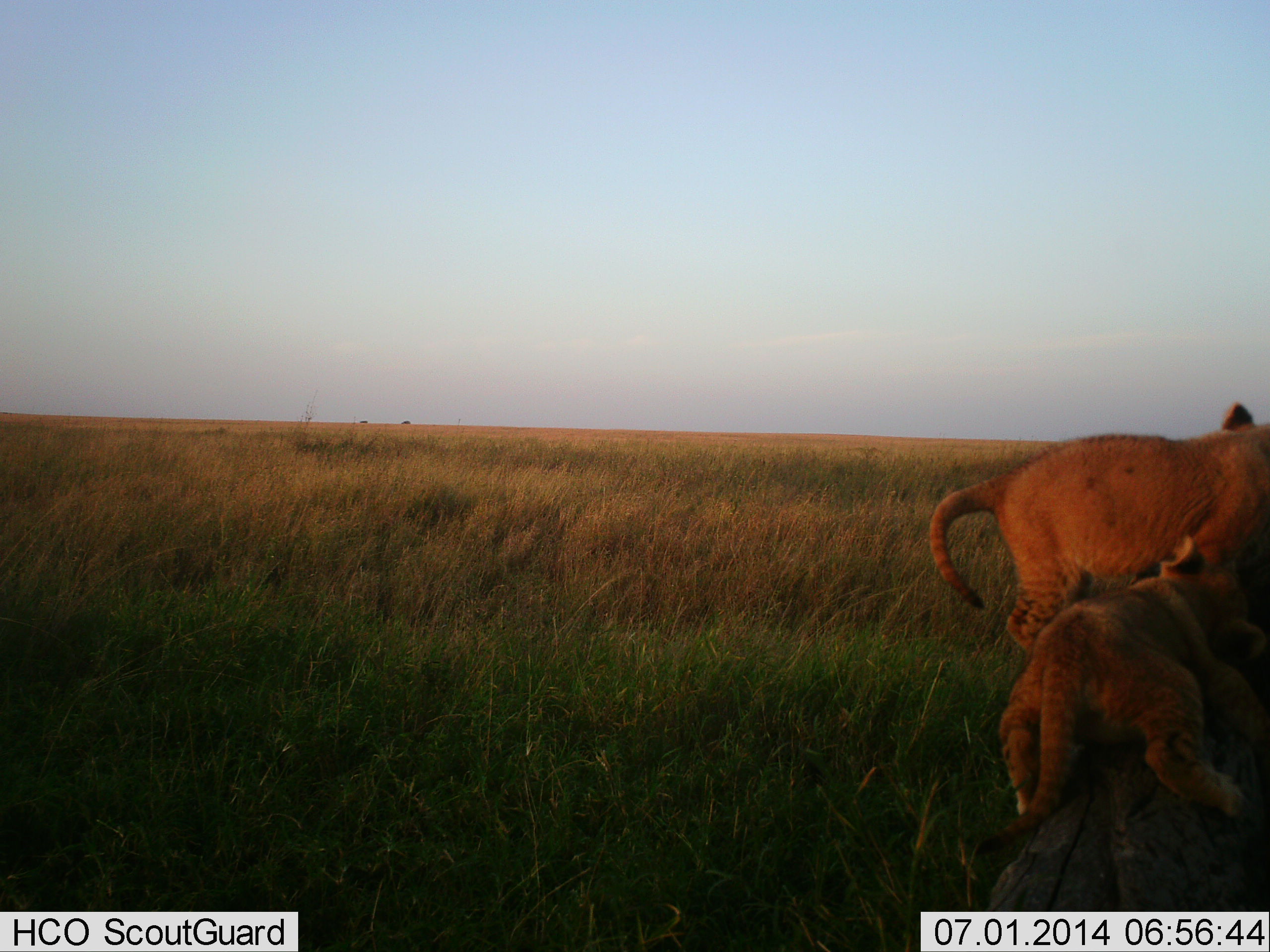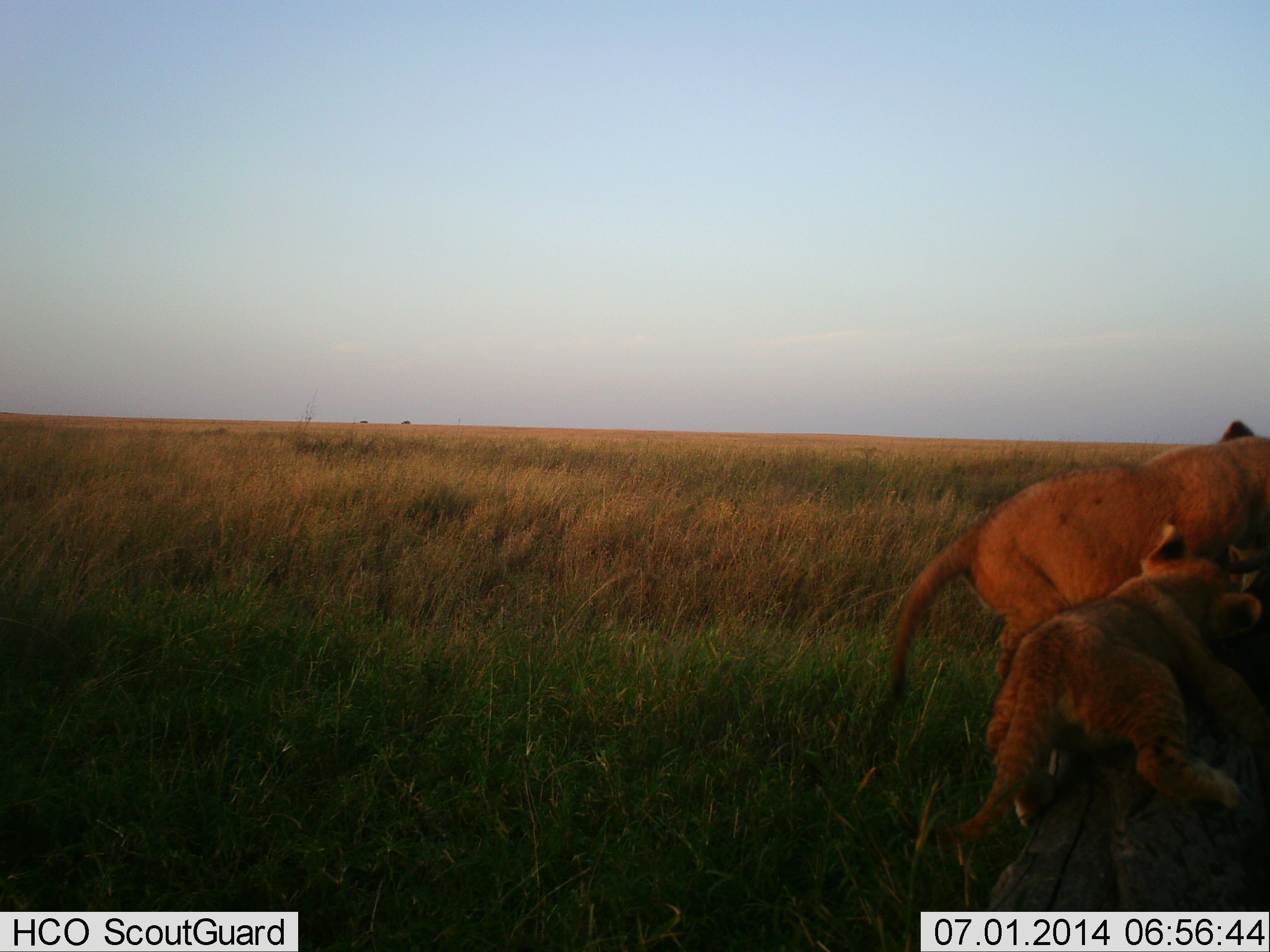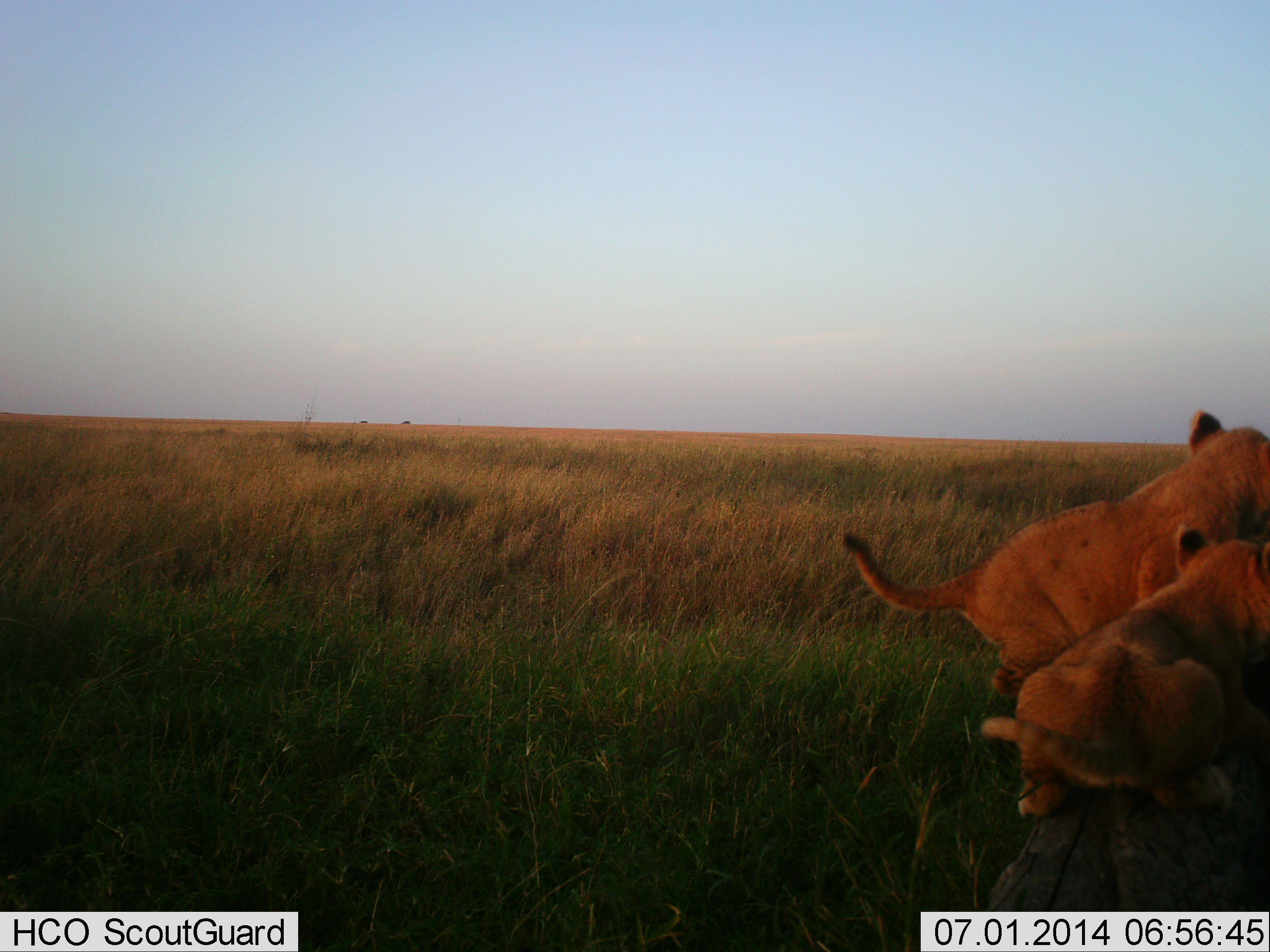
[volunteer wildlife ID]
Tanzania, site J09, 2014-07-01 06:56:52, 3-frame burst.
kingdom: Animalia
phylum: Chordata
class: Mammalia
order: Carnivora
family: Felidae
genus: Panthera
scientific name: Panthera leo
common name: lion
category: lionfemale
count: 2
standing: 7%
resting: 10%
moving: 43%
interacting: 64%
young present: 69%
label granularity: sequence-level